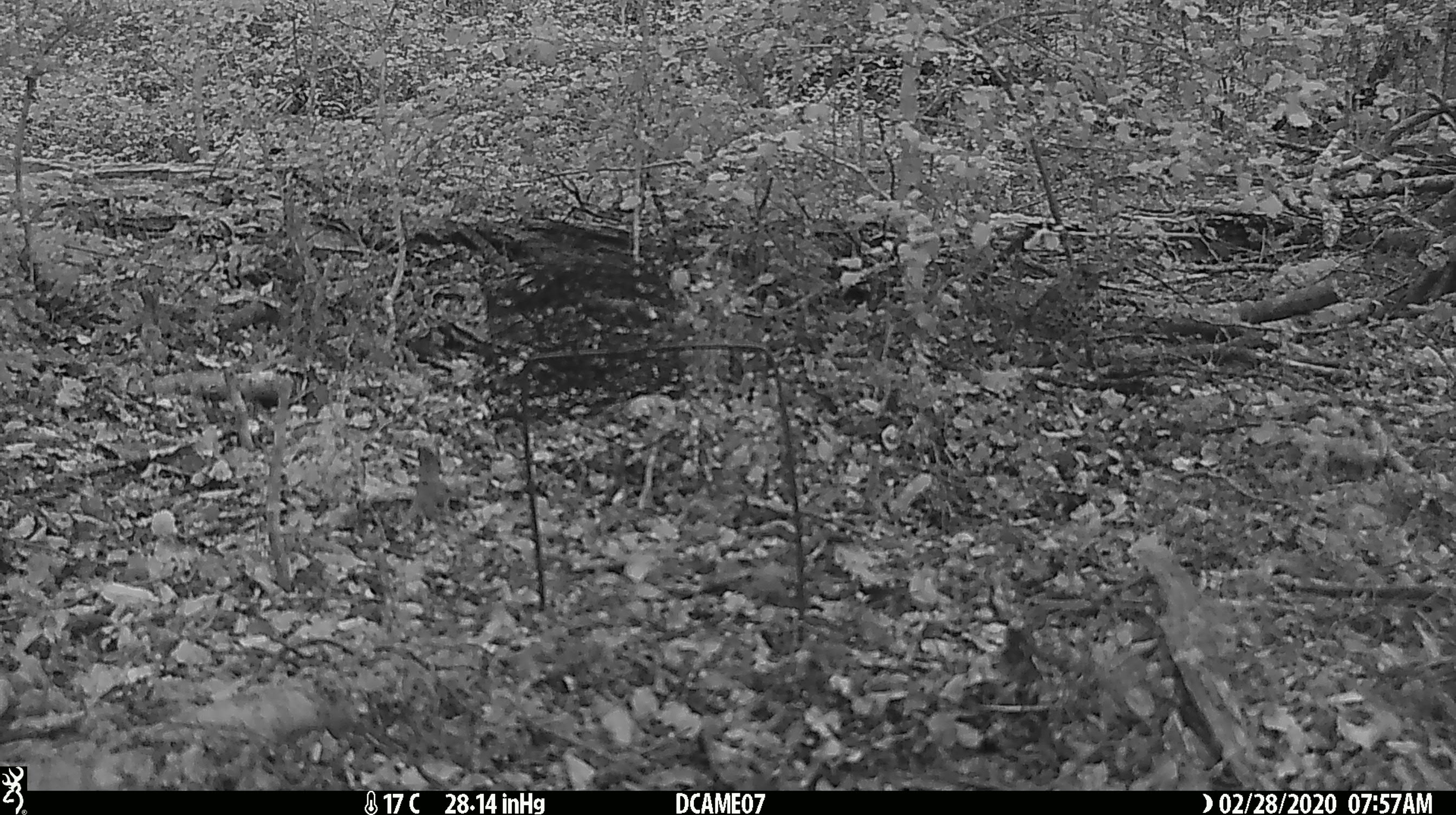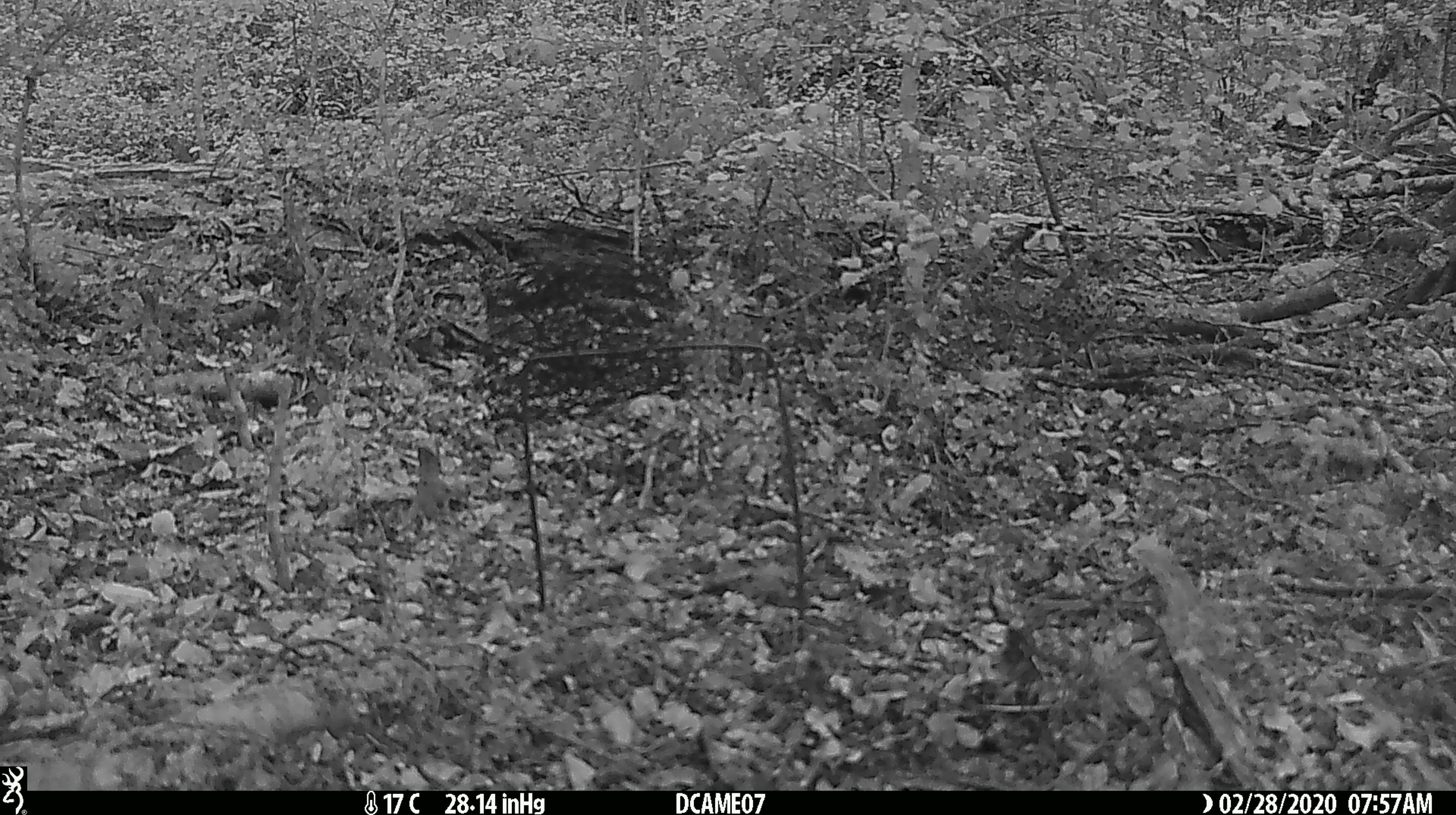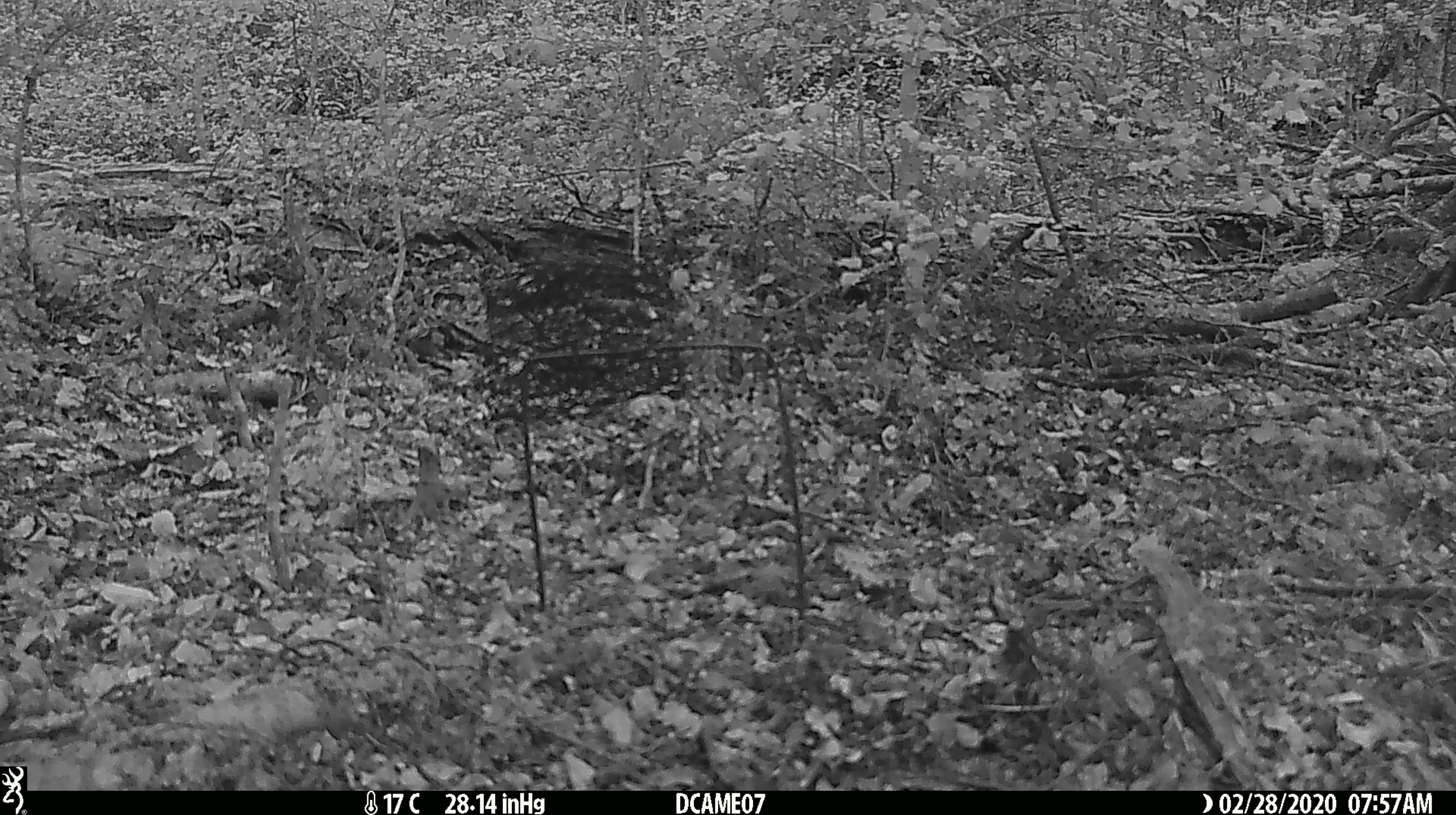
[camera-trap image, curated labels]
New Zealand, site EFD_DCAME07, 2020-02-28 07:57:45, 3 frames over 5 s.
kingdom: Animalia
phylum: Chordata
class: Aves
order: Passeriformes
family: Turdidae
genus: Turdus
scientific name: Turdus philomelos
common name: song thrush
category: thrush